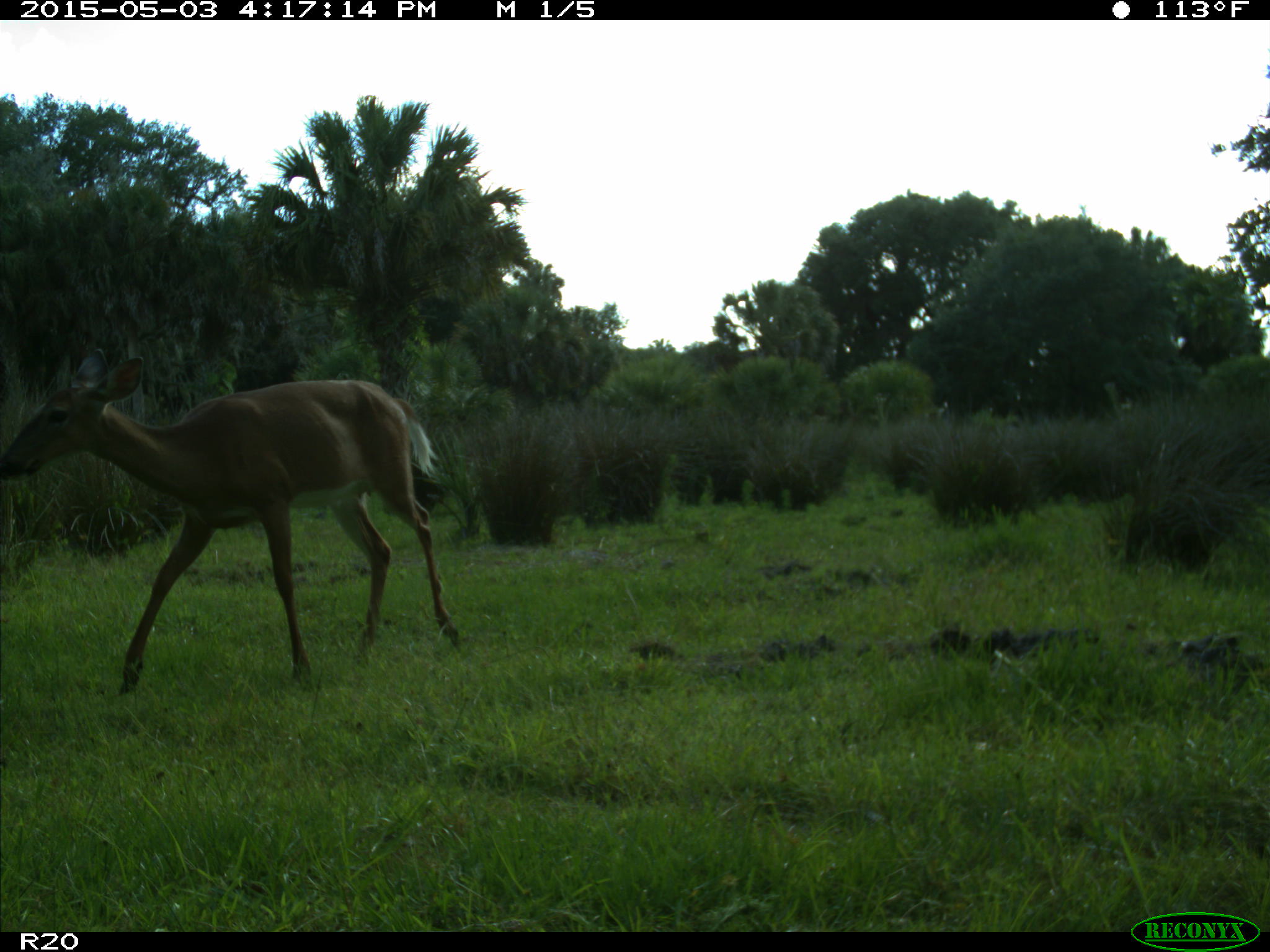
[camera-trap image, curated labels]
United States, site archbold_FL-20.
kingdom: Animalia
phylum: Chordata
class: Mammalia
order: Artiodactyla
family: Cervidae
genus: Odocoileus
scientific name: Odocoileus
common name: deer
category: unidentified deer